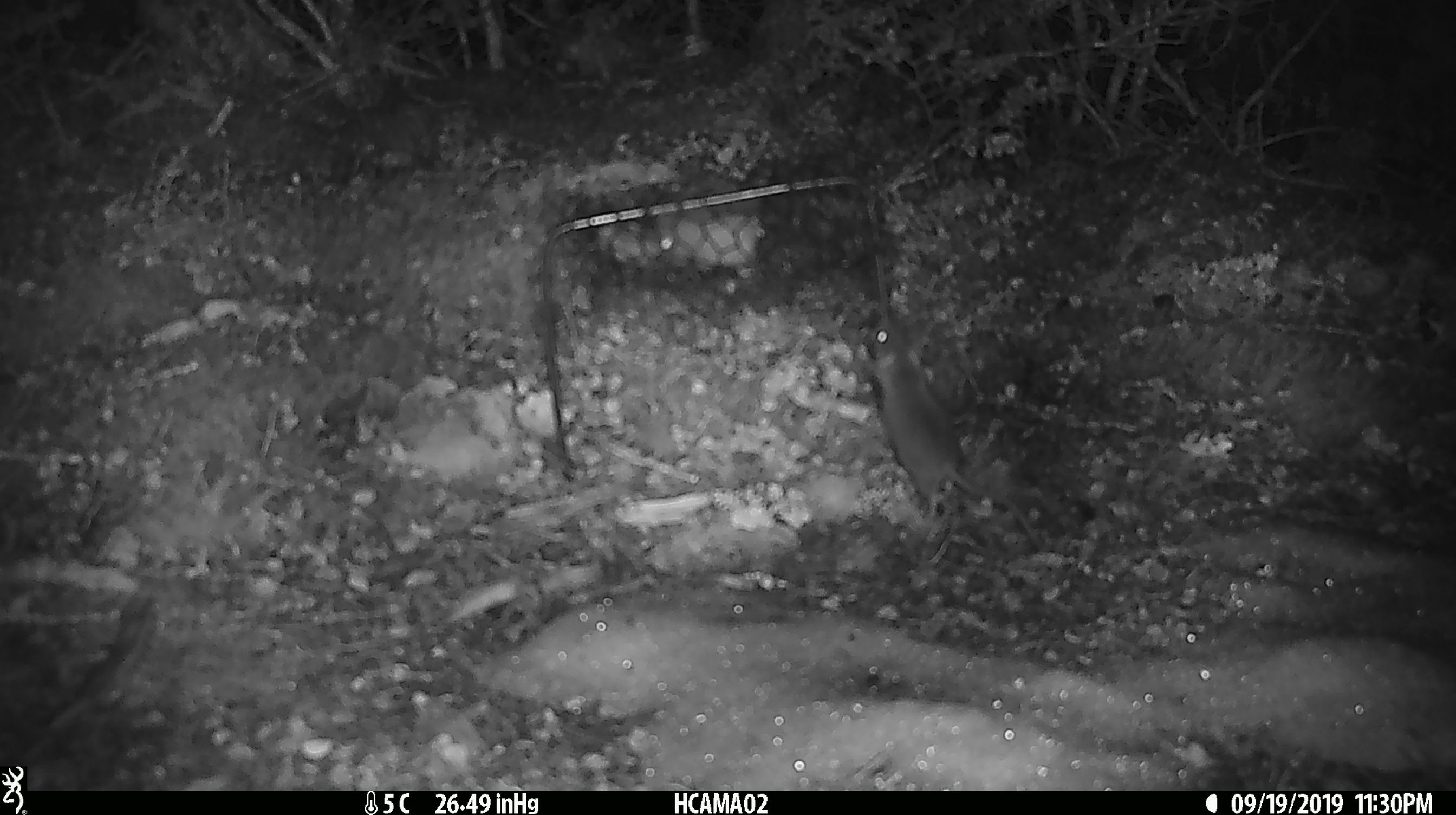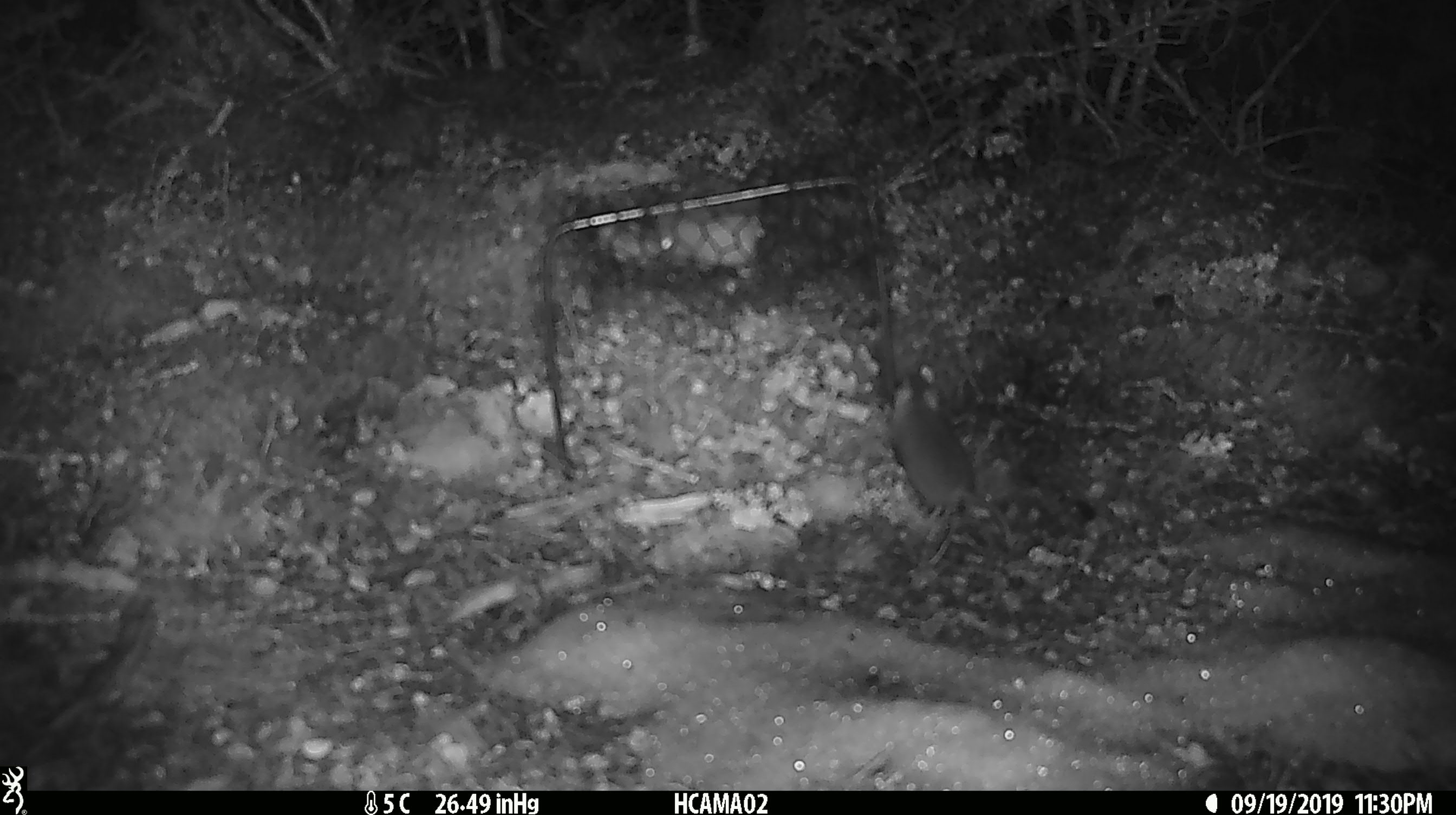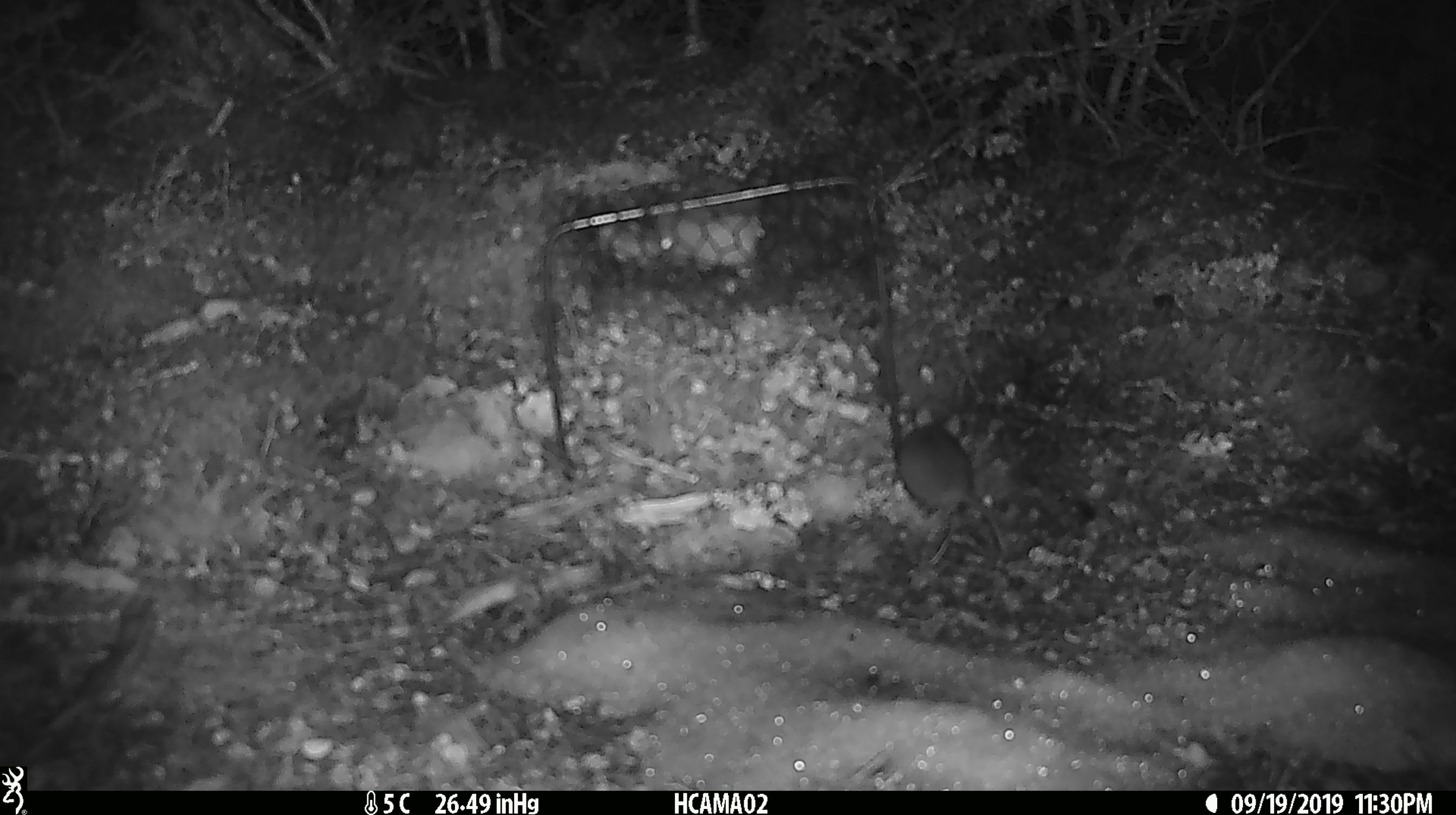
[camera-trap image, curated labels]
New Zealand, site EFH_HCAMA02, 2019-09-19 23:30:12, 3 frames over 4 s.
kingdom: Animalia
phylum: Chordata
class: Mammalia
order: Rodentia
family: Muridae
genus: Mus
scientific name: Mus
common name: mouse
Mouse (Mus).